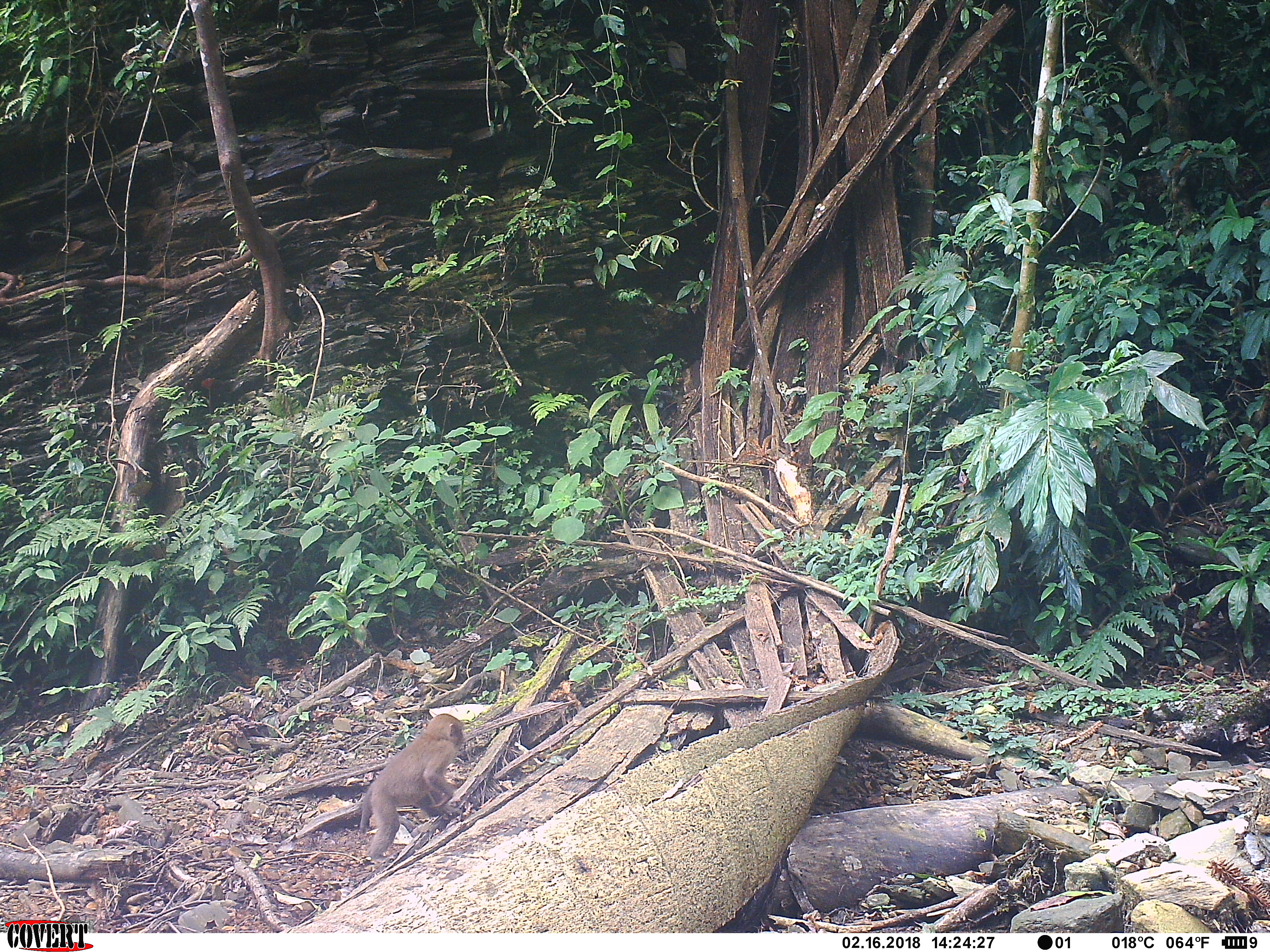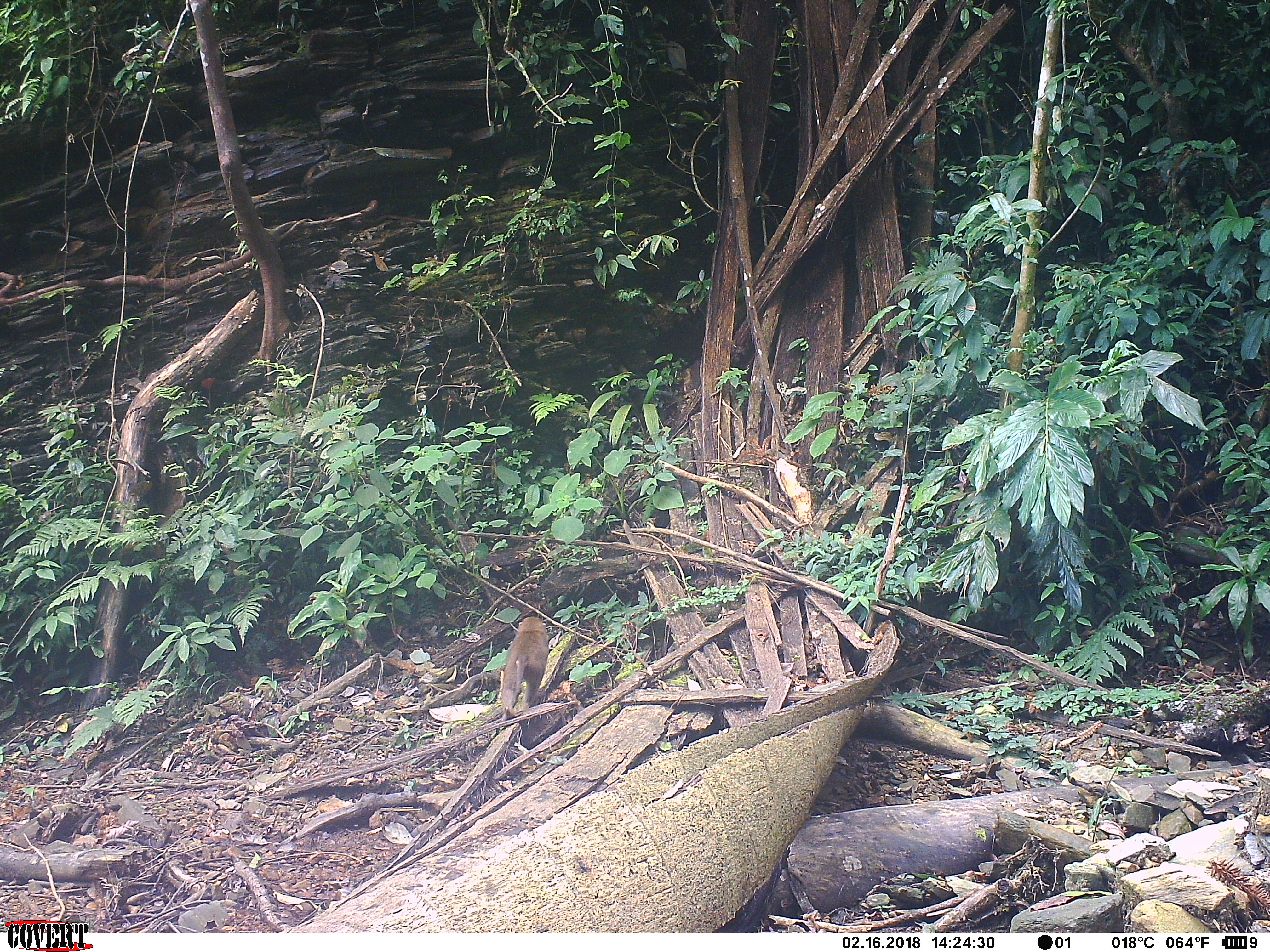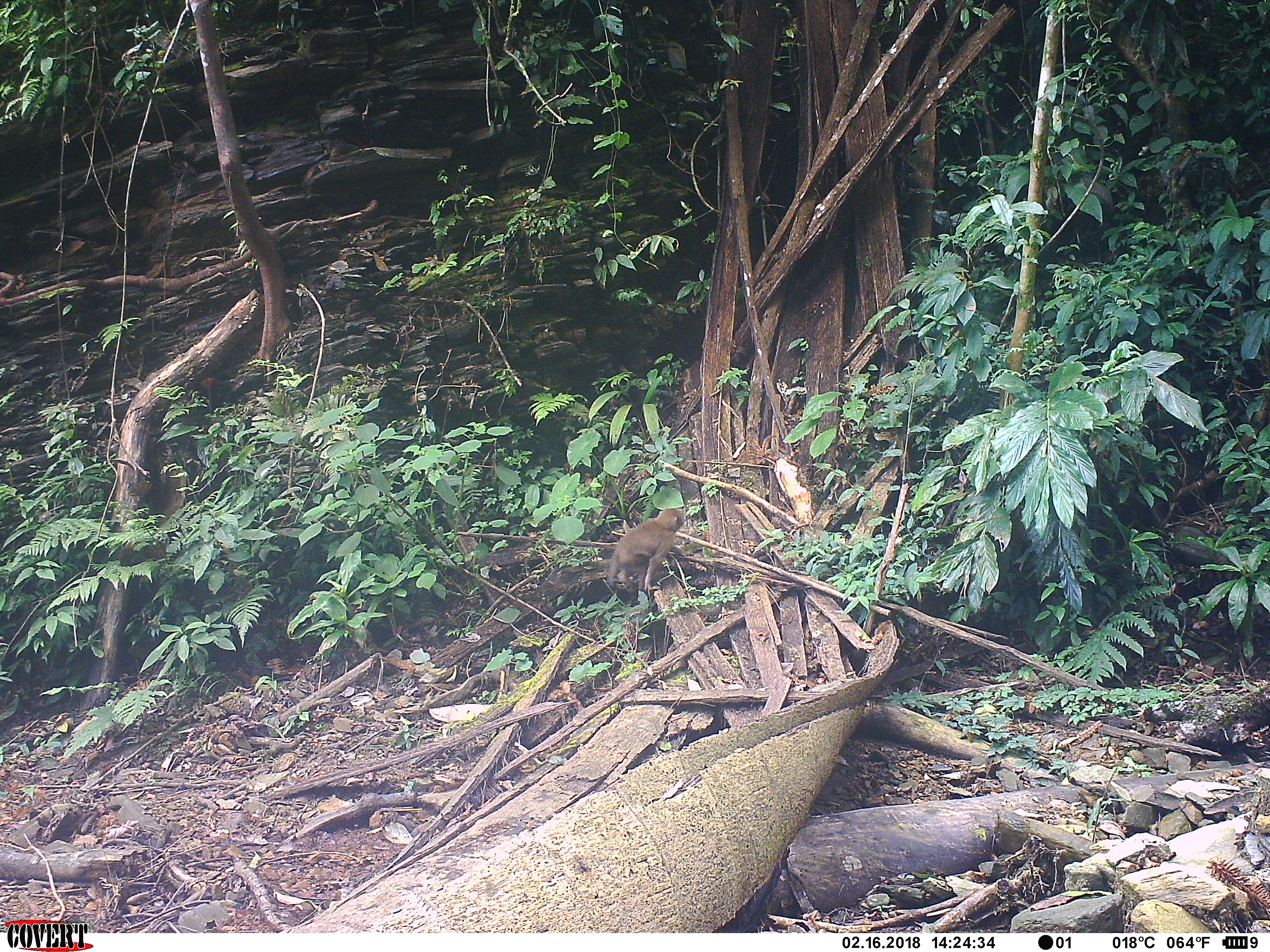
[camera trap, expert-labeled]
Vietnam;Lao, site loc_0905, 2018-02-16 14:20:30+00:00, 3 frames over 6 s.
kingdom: Animalia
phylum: Chordata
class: Mammalia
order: Primates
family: Cercopithecidae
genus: Macaca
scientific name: Macaca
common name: macaque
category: macaque not stump tailed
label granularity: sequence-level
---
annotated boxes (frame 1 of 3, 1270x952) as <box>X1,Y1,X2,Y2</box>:
macaque not stump tailed: <box>359,713,465,863</box>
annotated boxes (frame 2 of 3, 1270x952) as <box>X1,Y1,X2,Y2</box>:
macaque not stump tailed: <box>501,617,549,721</box>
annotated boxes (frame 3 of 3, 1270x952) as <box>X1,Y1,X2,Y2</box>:
macaque not stump tailed: <box>608,509,685,590</box>